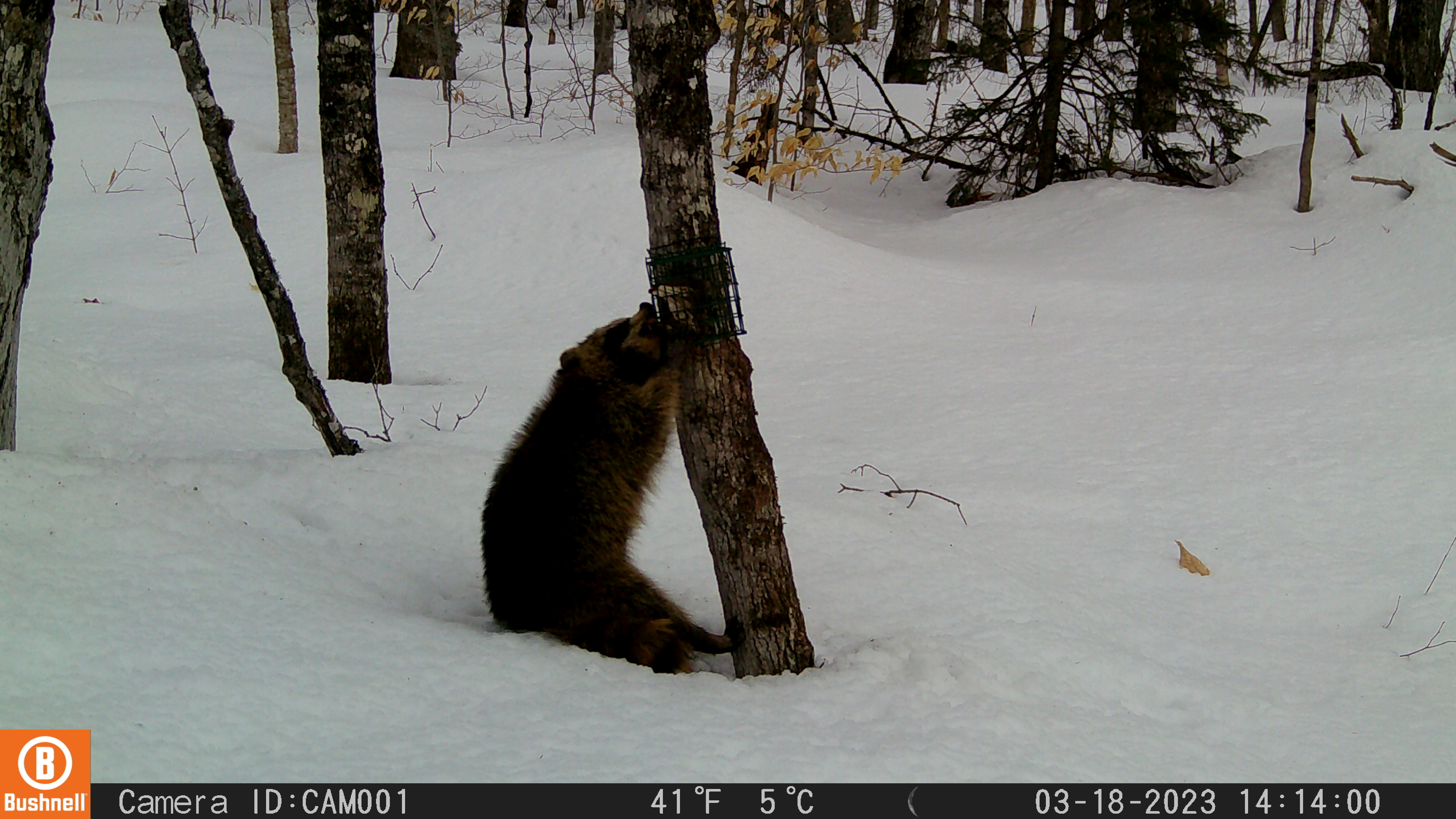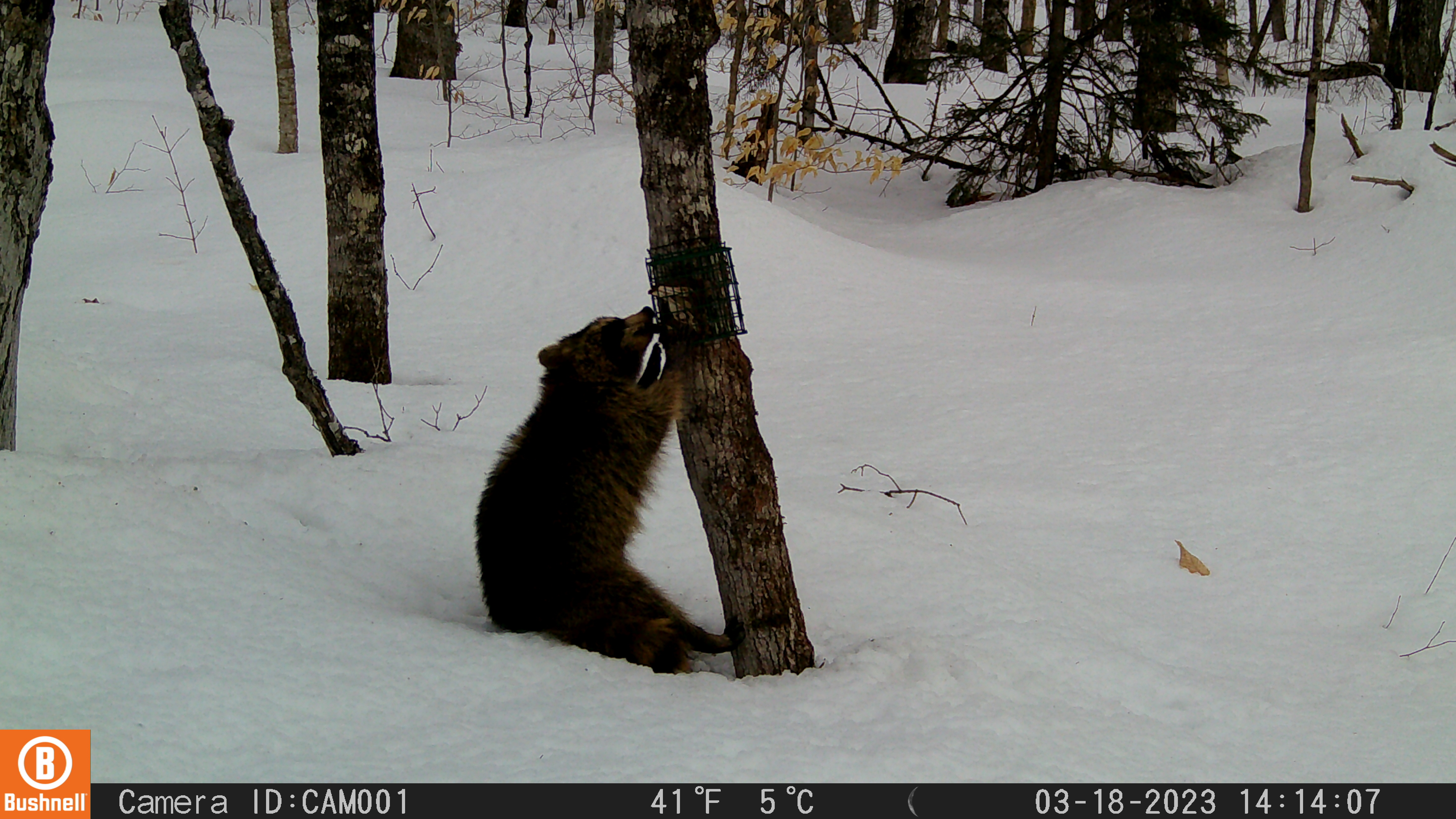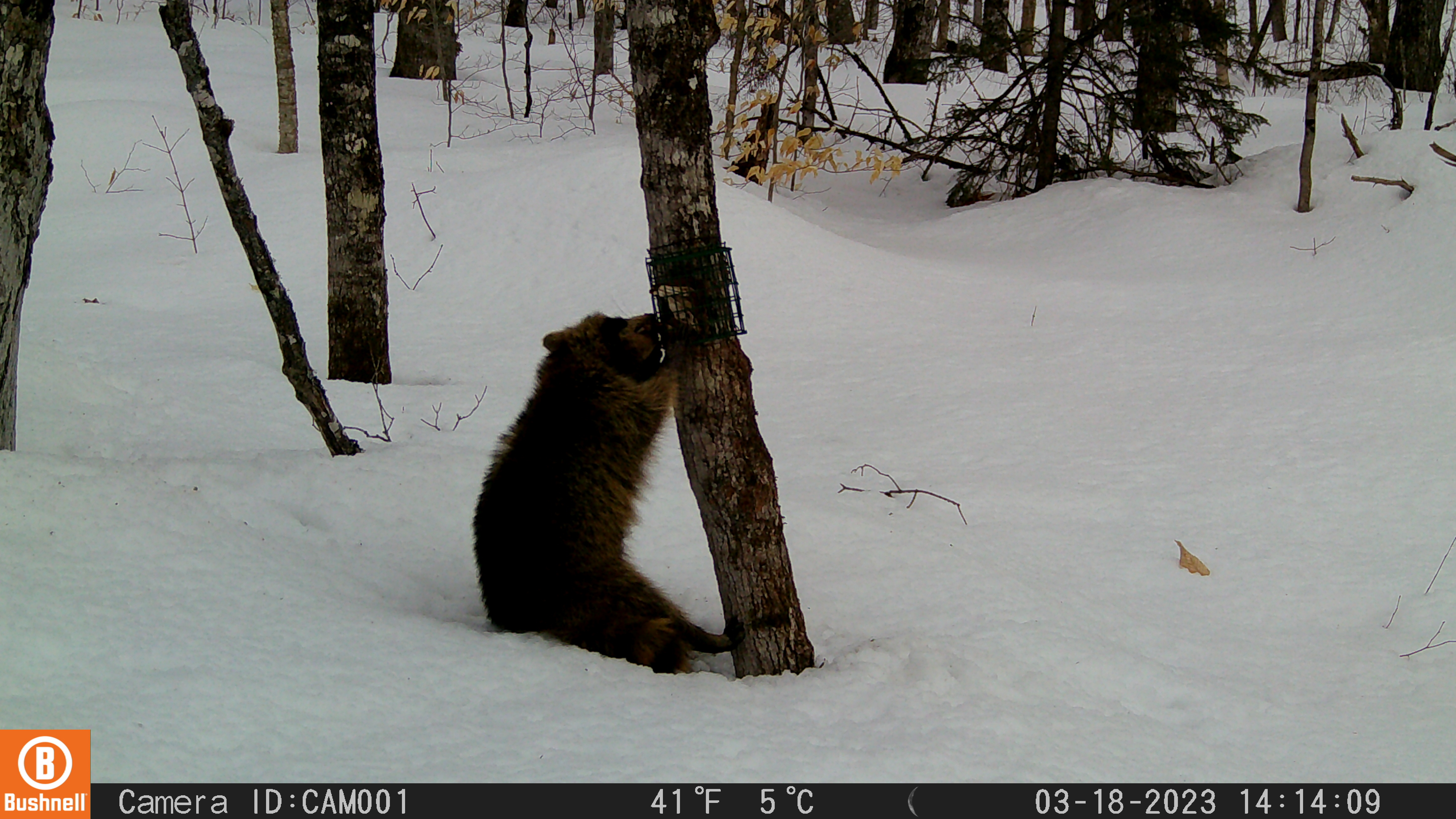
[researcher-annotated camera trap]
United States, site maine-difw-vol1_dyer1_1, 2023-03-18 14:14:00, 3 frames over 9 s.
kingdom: Animalia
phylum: Chordata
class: Mammalia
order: Carnivora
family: Procyonidae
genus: Procyon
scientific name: Procyon lotor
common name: raccoon